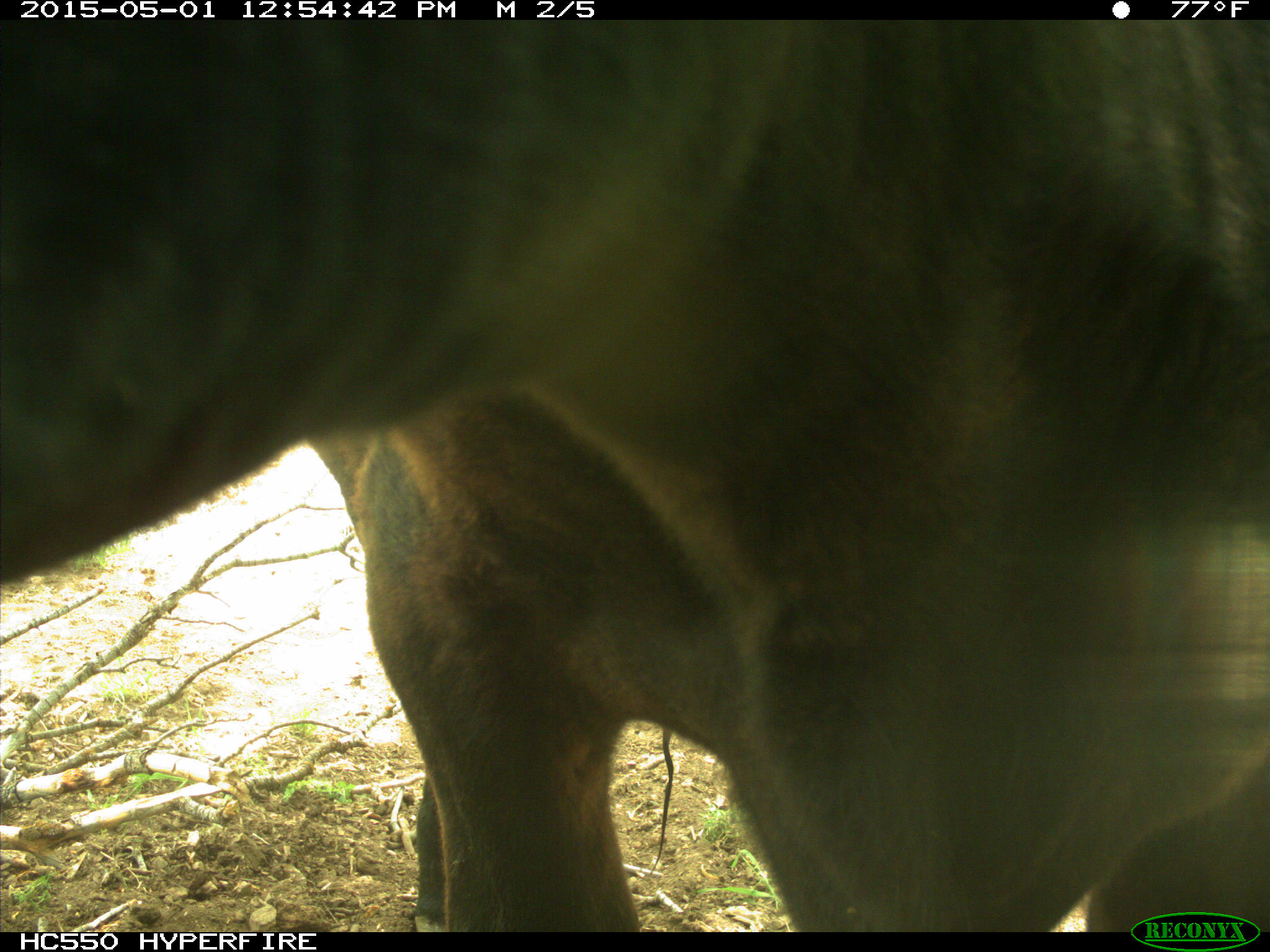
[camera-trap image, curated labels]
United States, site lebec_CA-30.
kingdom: Animalia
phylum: Chordata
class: Mammalia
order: Artiodactyla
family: Bovidae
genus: Bos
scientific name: Bos taurus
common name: domestic cow